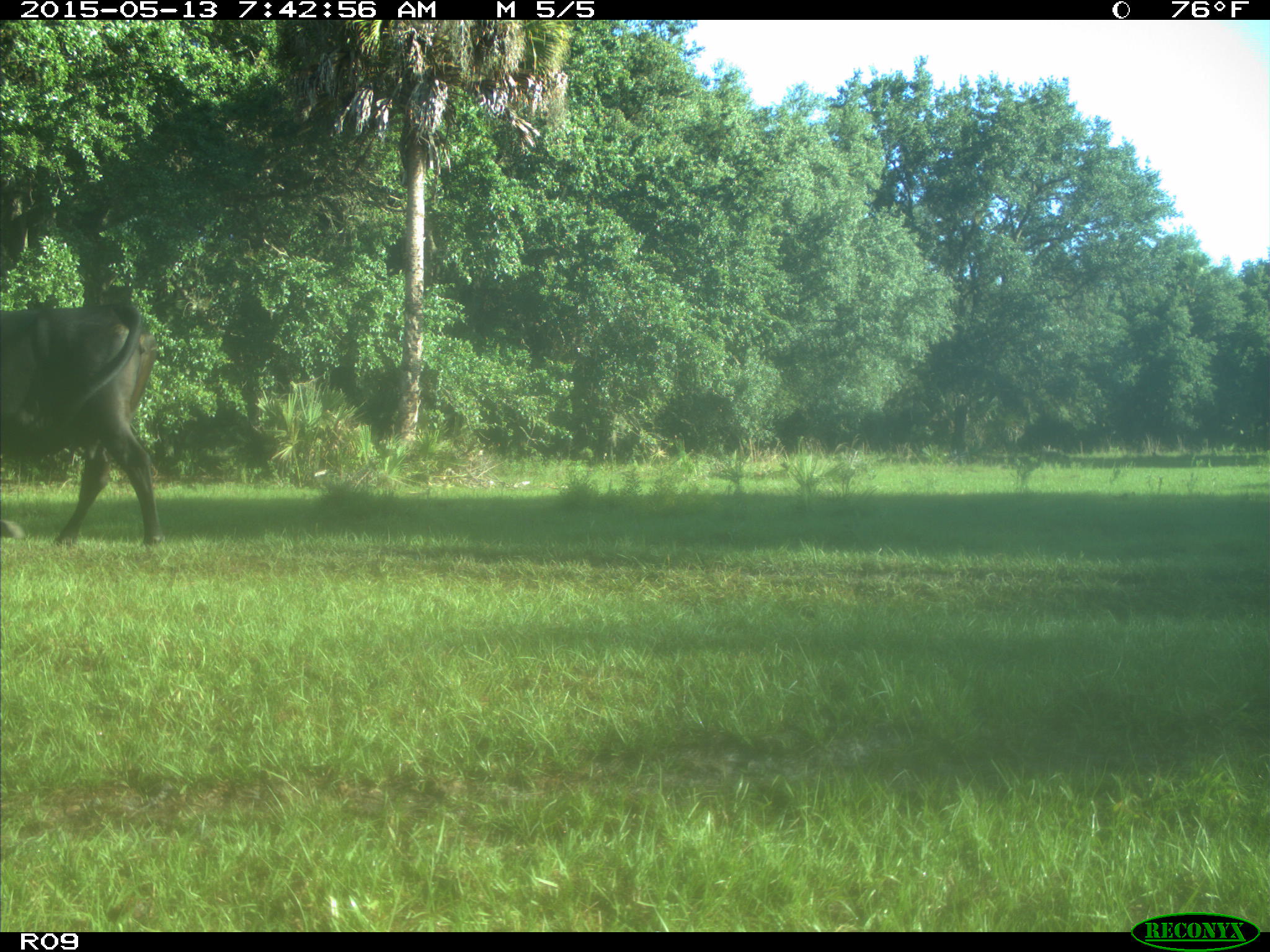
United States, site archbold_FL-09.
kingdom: Animalia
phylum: Chordata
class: Mammalia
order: Artiodactyla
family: Bovidae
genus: Bos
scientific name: Bos taurus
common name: domestic cow